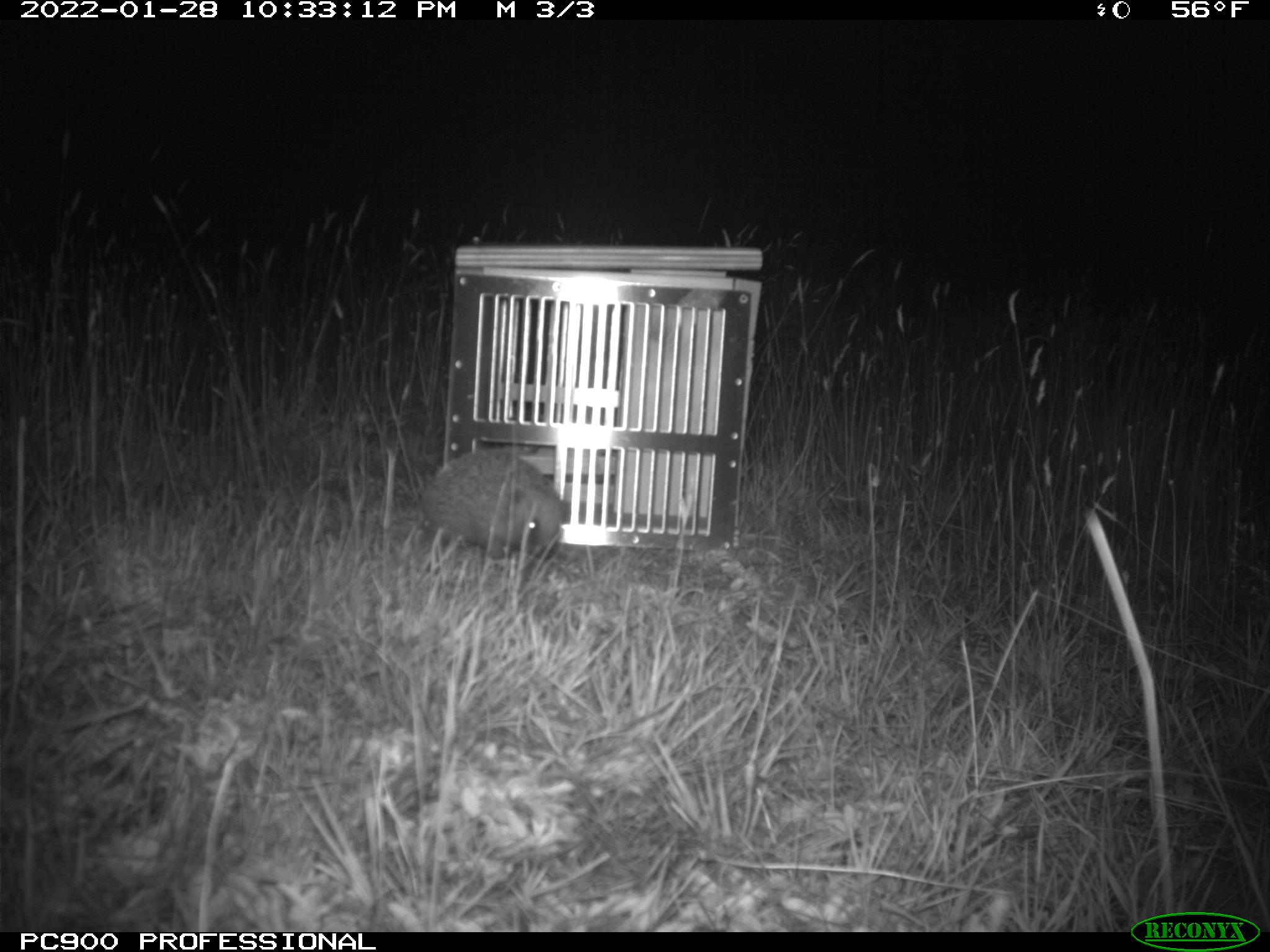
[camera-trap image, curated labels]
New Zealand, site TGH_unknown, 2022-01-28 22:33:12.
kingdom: Animalia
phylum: Chordata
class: Mammalia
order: Eulipotyphla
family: Erinaceidae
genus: Erinaceus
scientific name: Erinaceus europaeus europaeus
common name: european hedgehog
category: hedgehog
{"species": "hedgehog (european hedgehog) (Erinaceus europaeus europaeus)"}